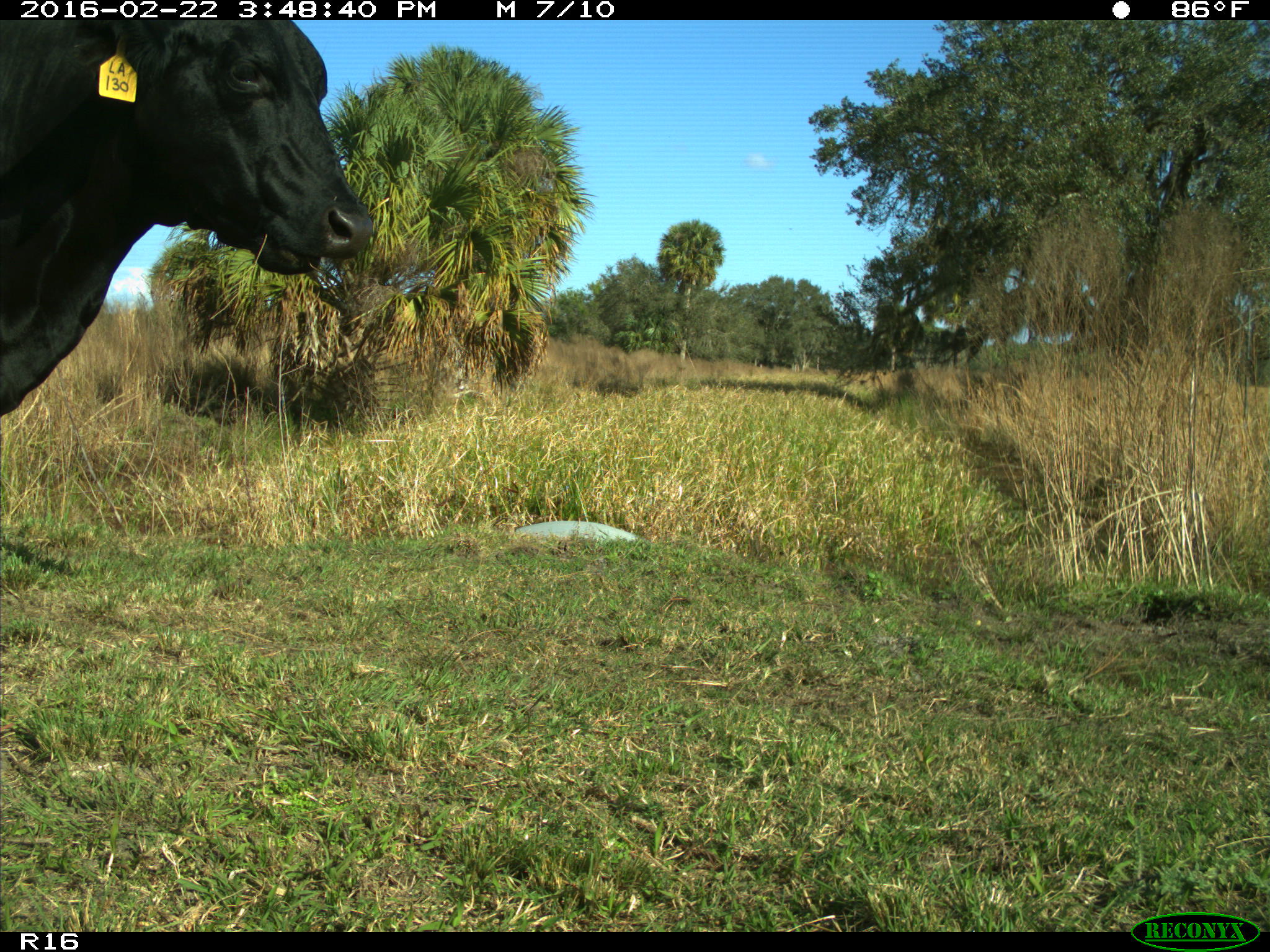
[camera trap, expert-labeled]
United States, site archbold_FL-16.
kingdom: Animalia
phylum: Chordata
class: Mammalia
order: Artiodactyla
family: Bovidae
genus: Bos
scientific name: Bos taurus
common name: domestic cow